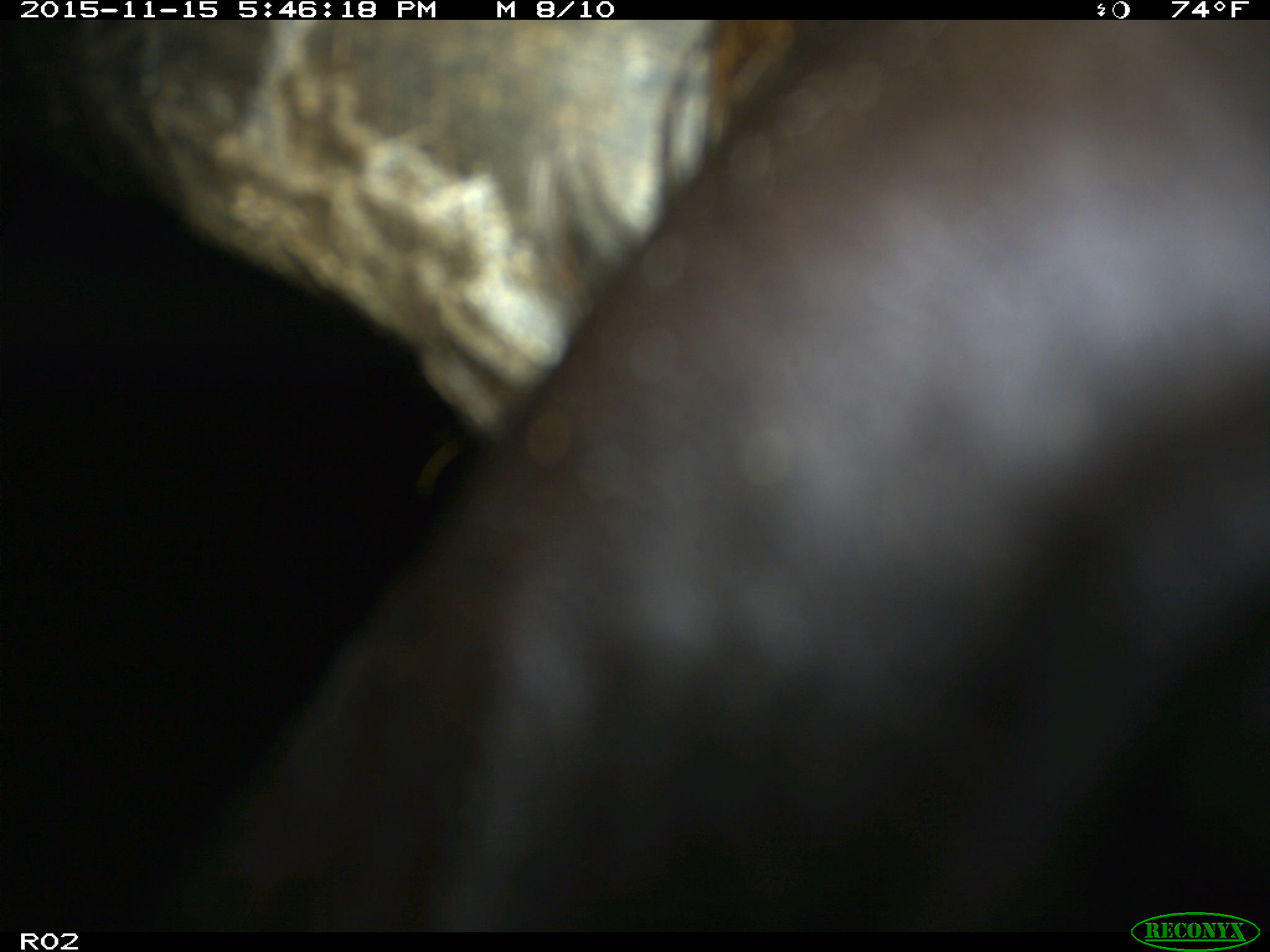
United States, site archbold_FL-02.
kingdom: Animalia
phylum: Chordata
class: Mammalia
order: Artiodactyla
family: Bovidae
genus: Bos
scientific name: Bos taurus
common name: domestic cow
Bos taurus (domestic cow).